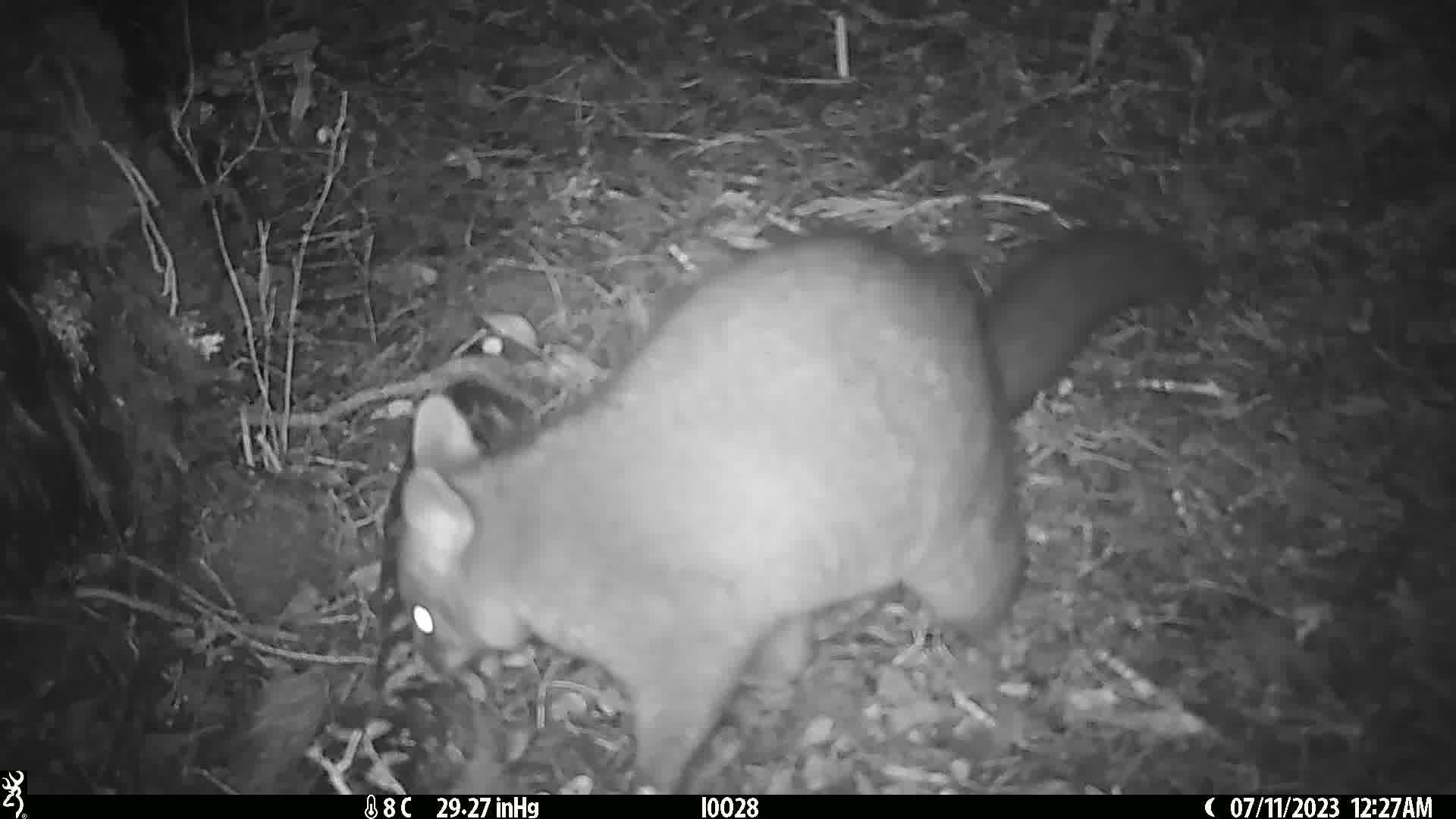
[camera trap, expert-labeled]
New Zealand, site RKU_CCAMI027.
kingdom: Animalia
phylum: Chordata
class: Mammalia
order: Diprotodontia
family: Phalangeridae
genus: Trichosurus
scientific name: Trichosurus vulpecula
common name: common brushtail possum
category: possum